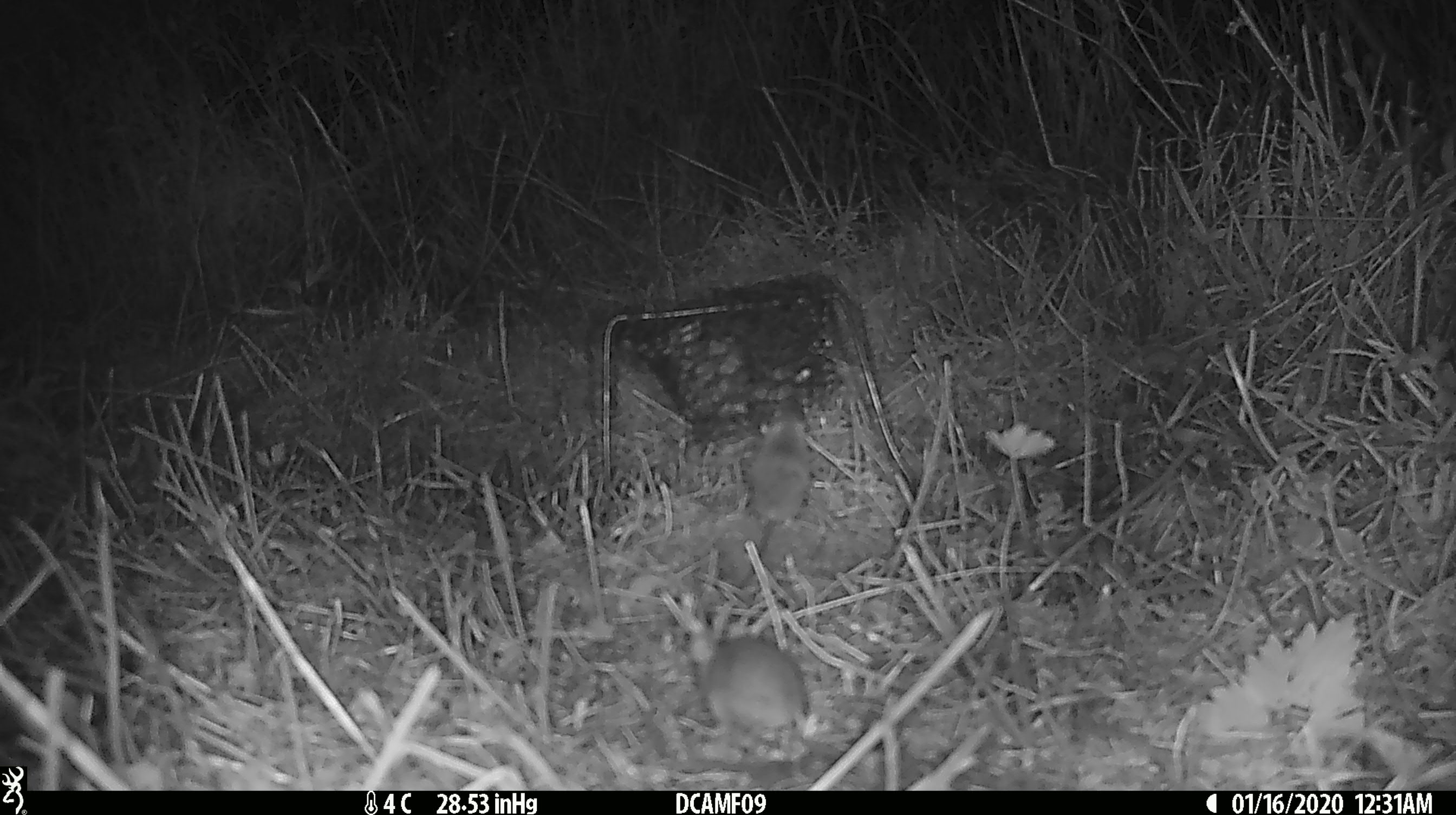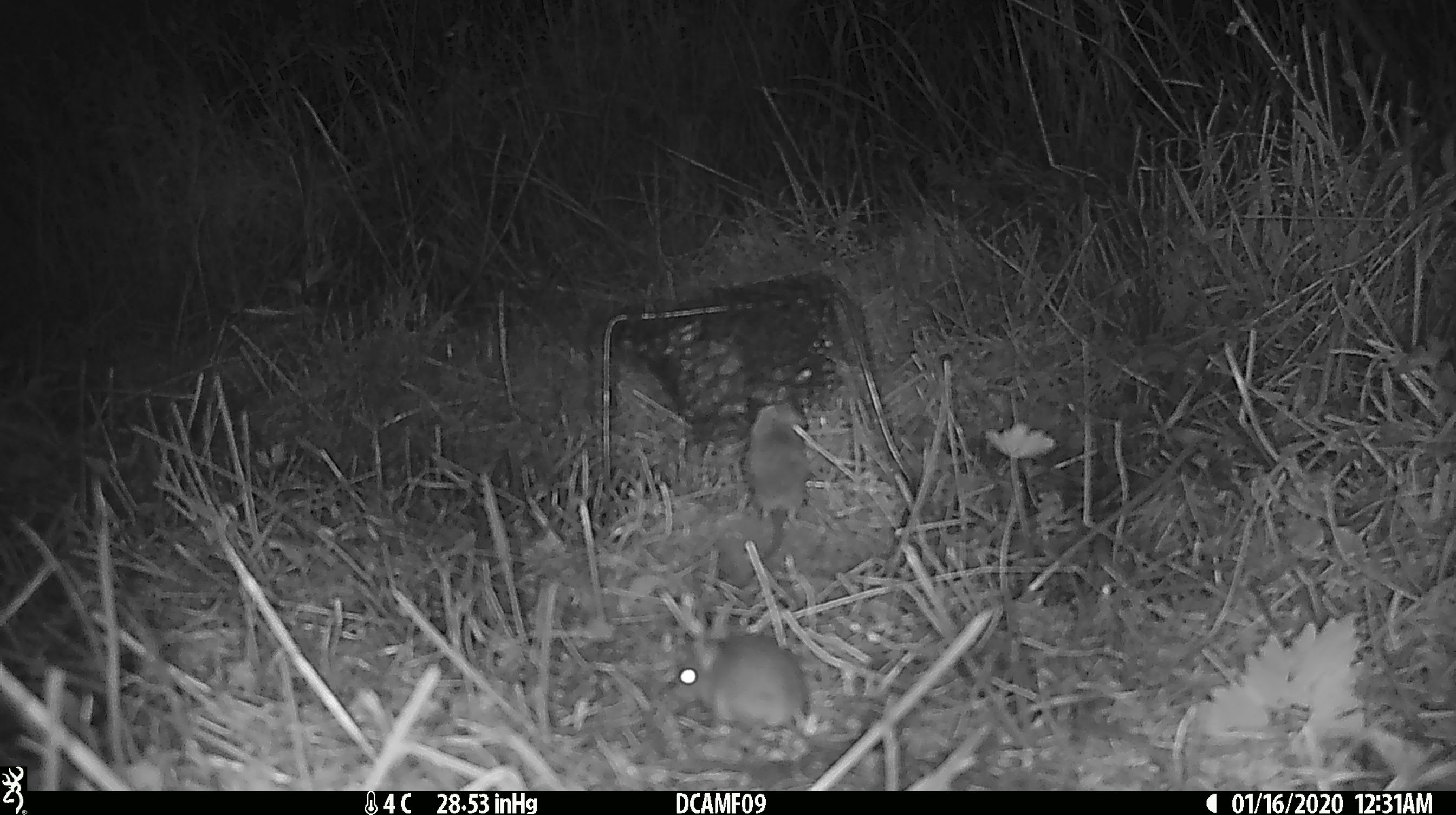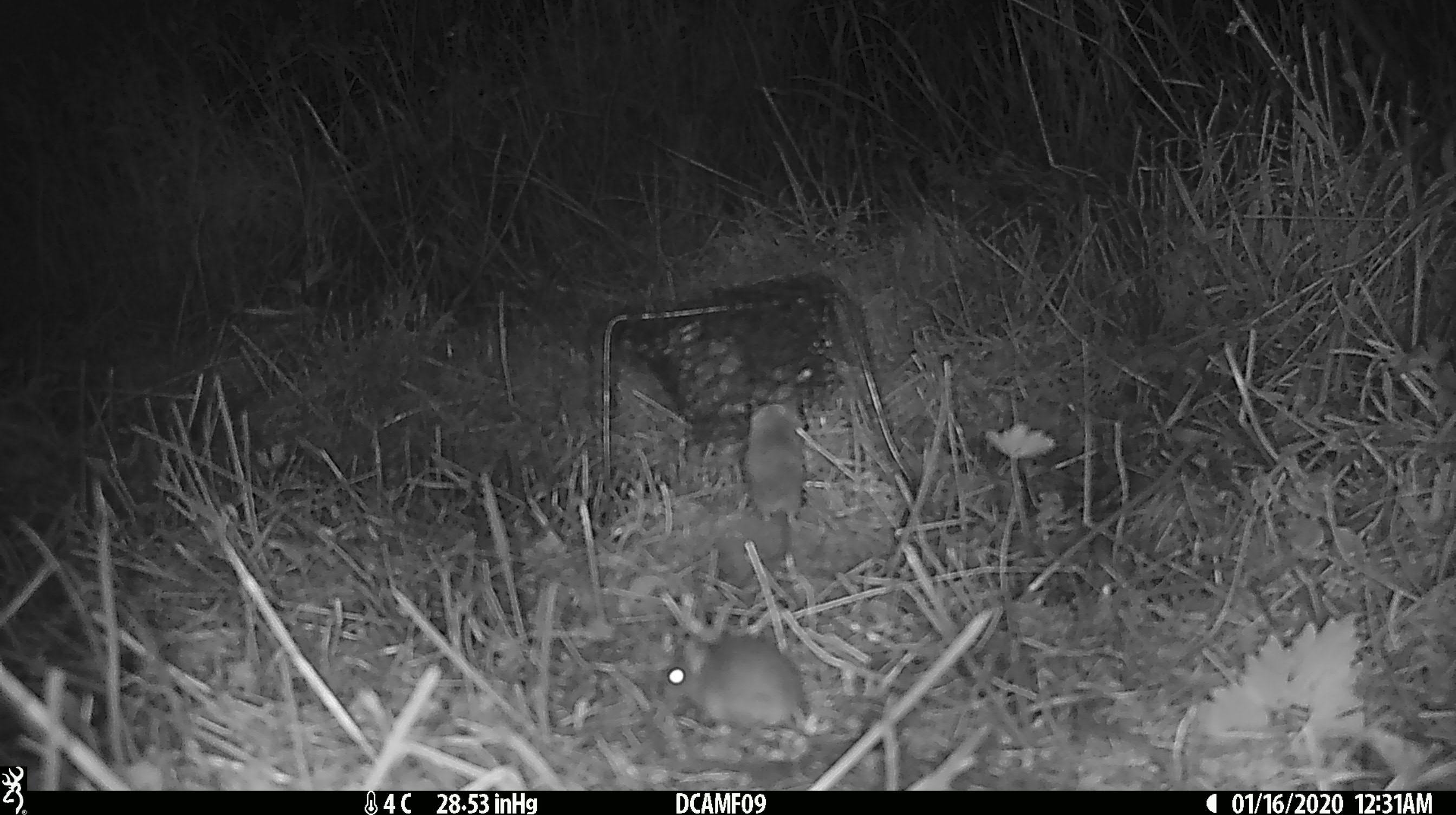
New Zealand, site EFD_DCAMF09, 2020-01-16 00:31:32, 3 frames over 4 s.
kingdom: Animalia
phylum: Chordata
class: Mammalia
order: Rodentia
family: Muridae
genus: Mus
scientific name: Mus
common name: mouse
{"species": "mouse (Mus)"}